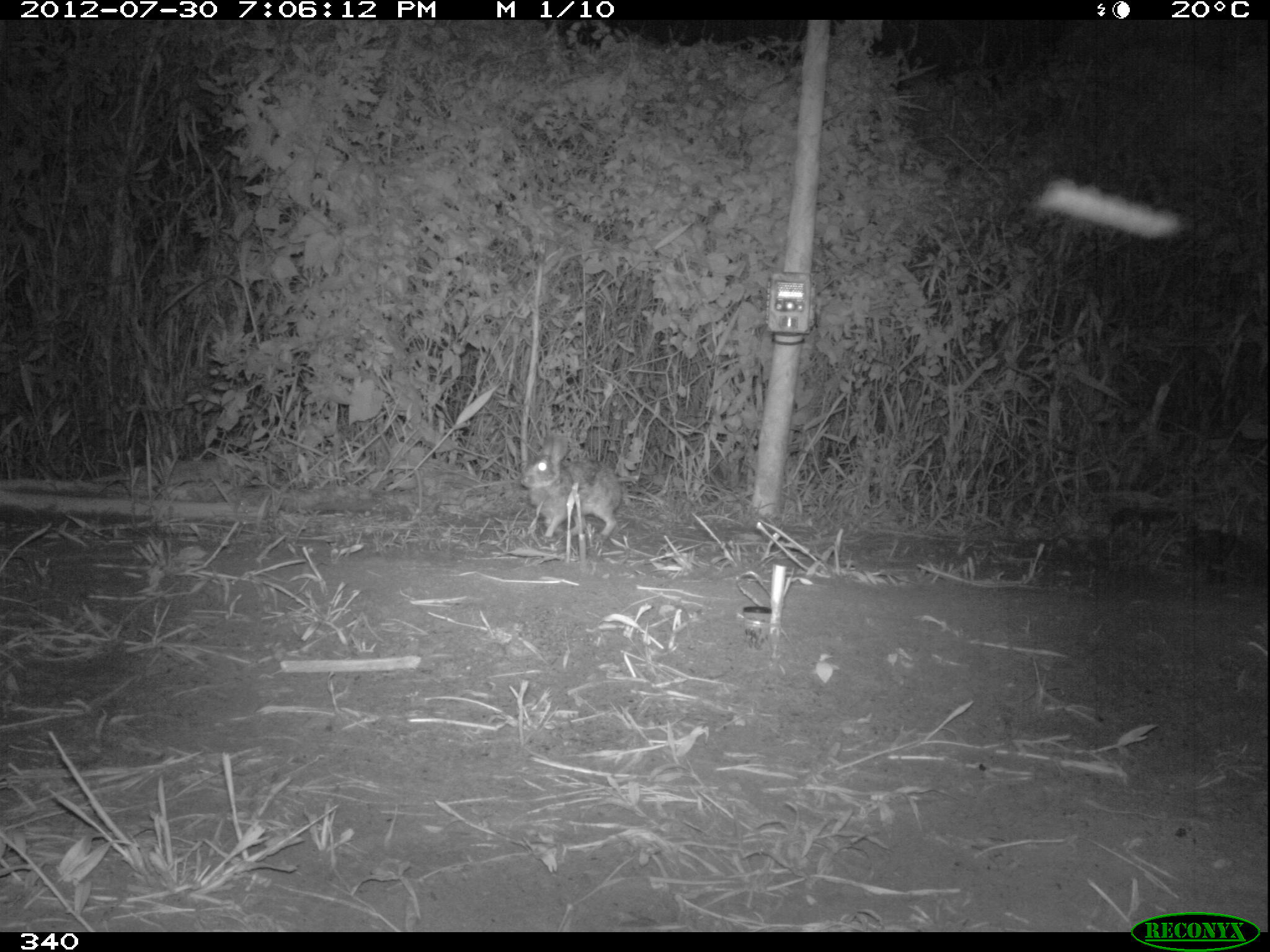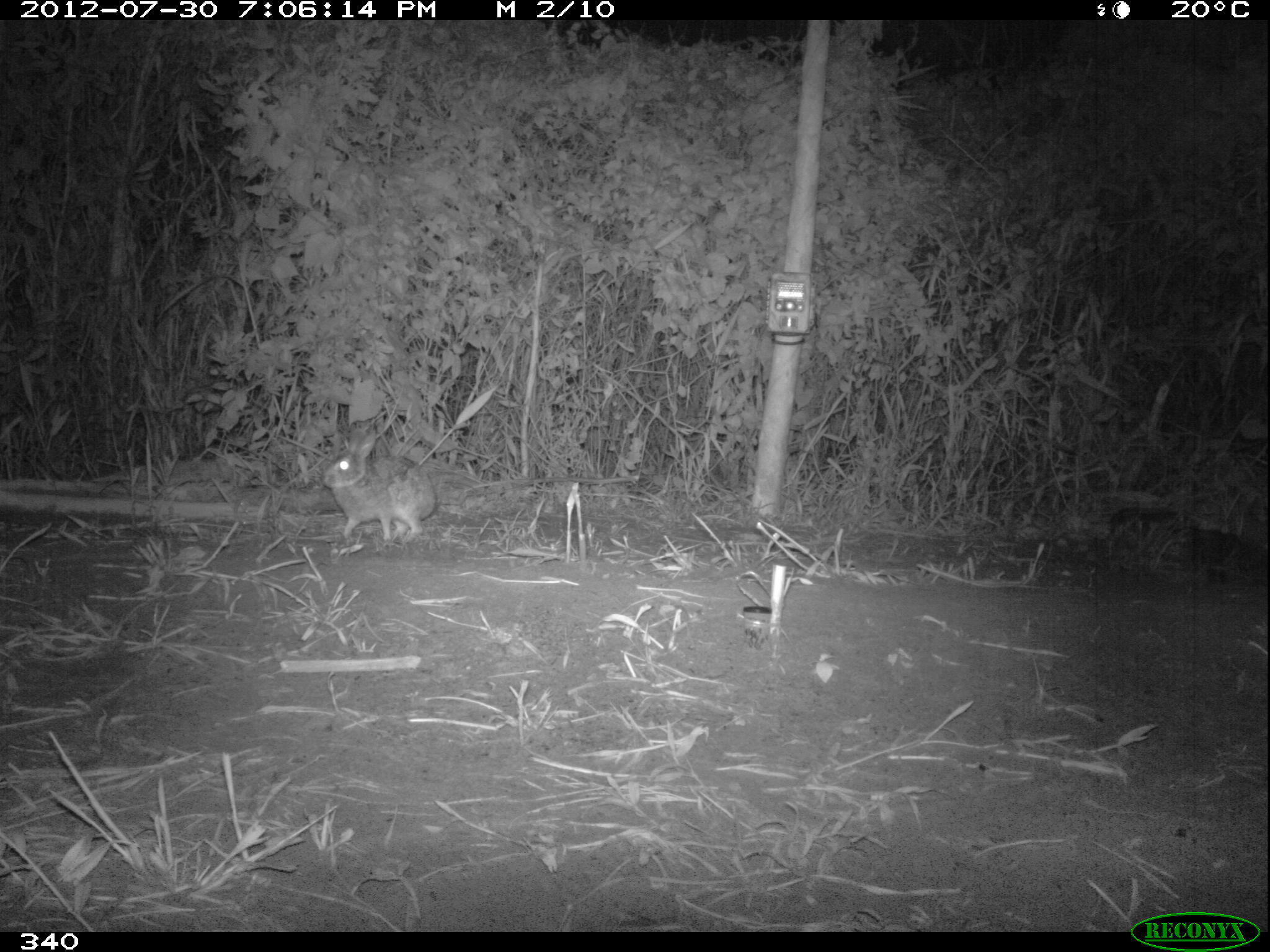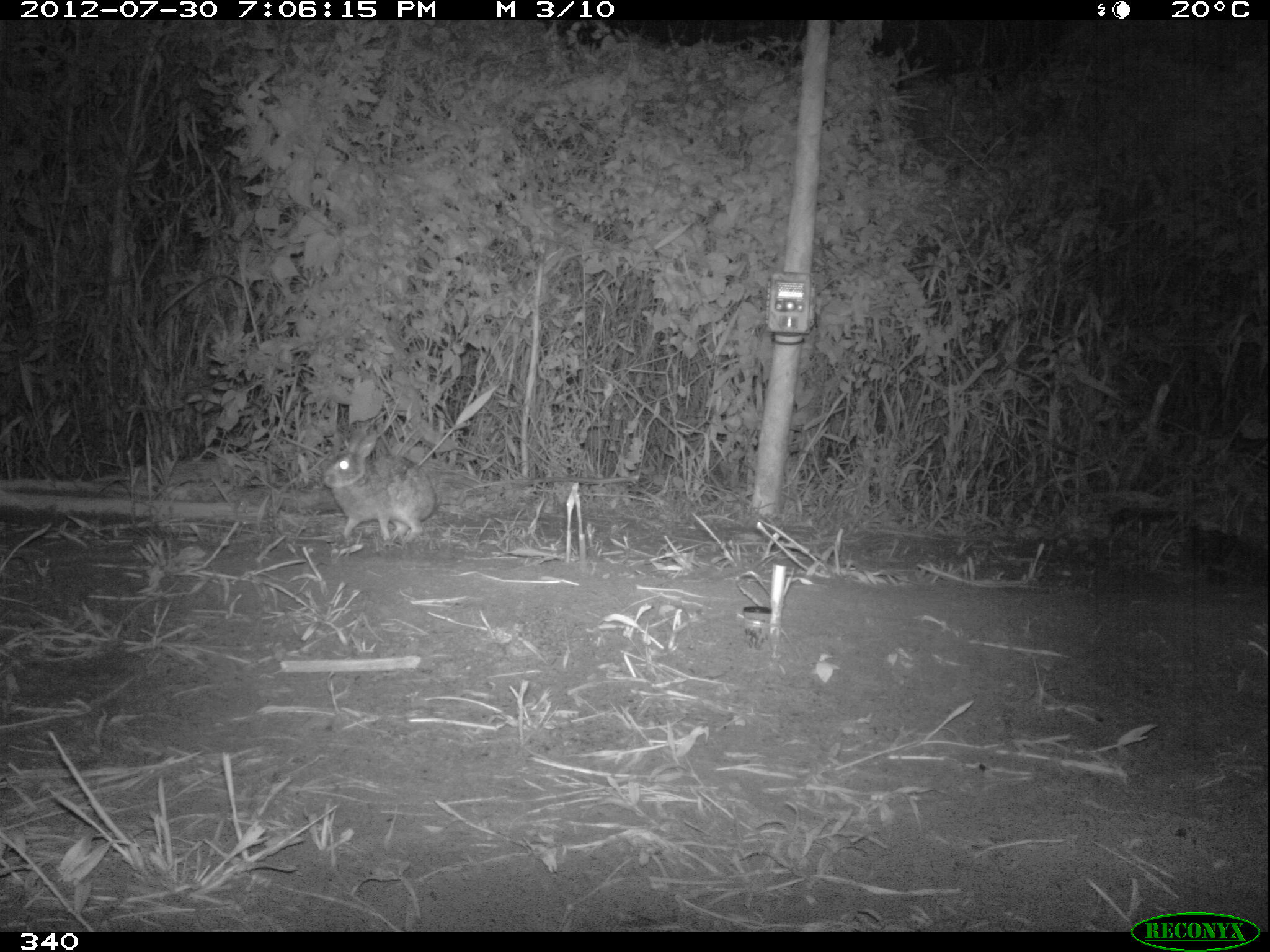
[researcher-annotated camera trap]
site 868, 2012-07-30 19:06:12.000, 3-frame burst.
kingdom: Animalia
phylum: Chordata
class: Mammalia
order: Lagomorpha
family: Leporidae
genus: Sylvilagus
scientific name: Sylvilagus brasiliensis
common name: tapeti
Sylvilagus brasiliensis (tapeti).